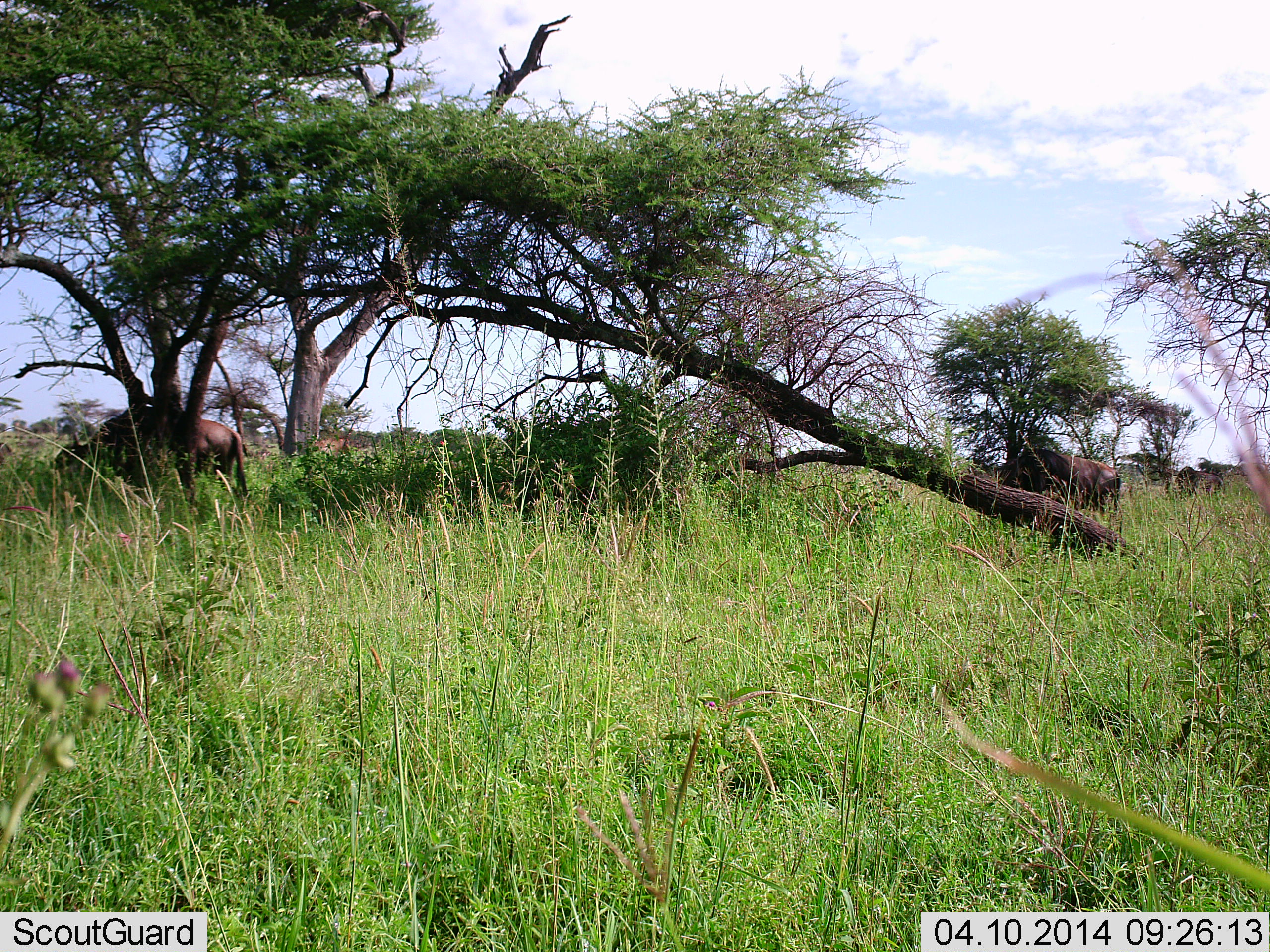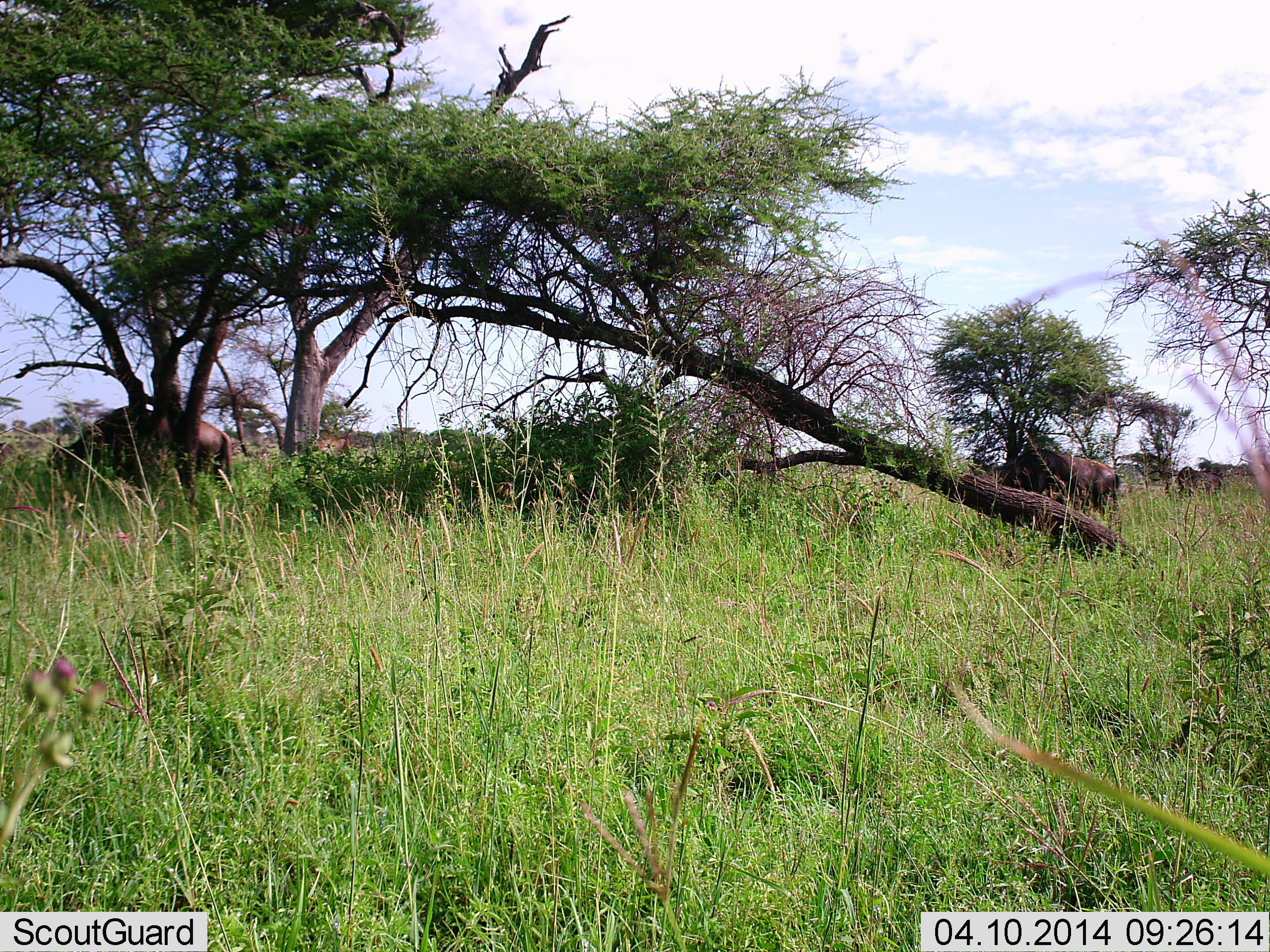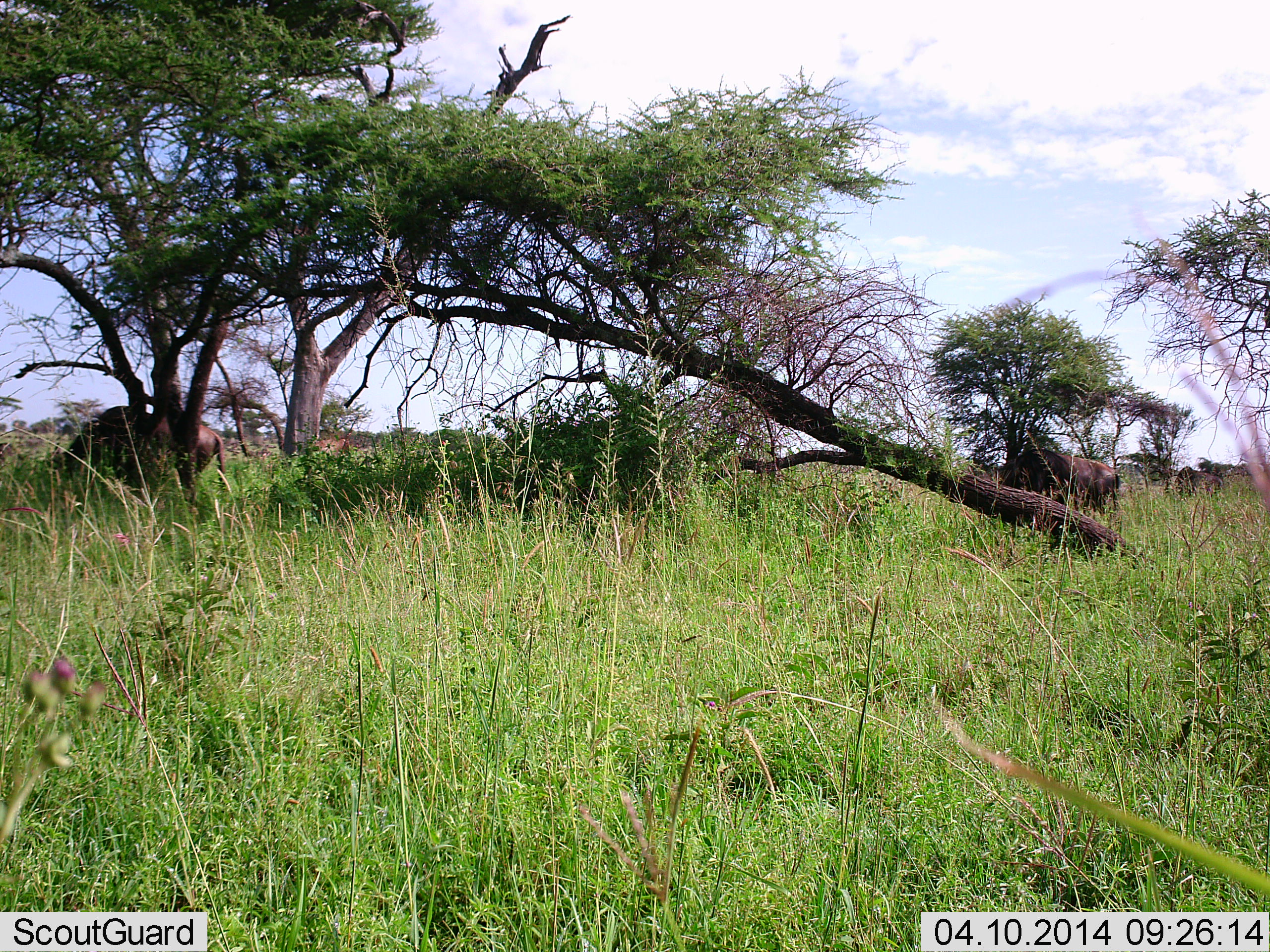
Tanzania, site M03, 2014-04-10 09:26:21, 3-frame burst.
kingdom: Animalia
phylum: Chordata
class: Mammalia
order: Artiodactyla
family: Bovidae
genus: Connochaetes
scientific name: Connochaetes taurinus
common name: blue wildebeest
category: wildebeest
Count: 2.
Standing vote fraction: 30%.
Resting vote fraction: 0%.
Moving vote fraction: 10%.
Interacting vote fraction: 0%.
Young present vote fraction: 0%.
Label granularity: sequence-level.